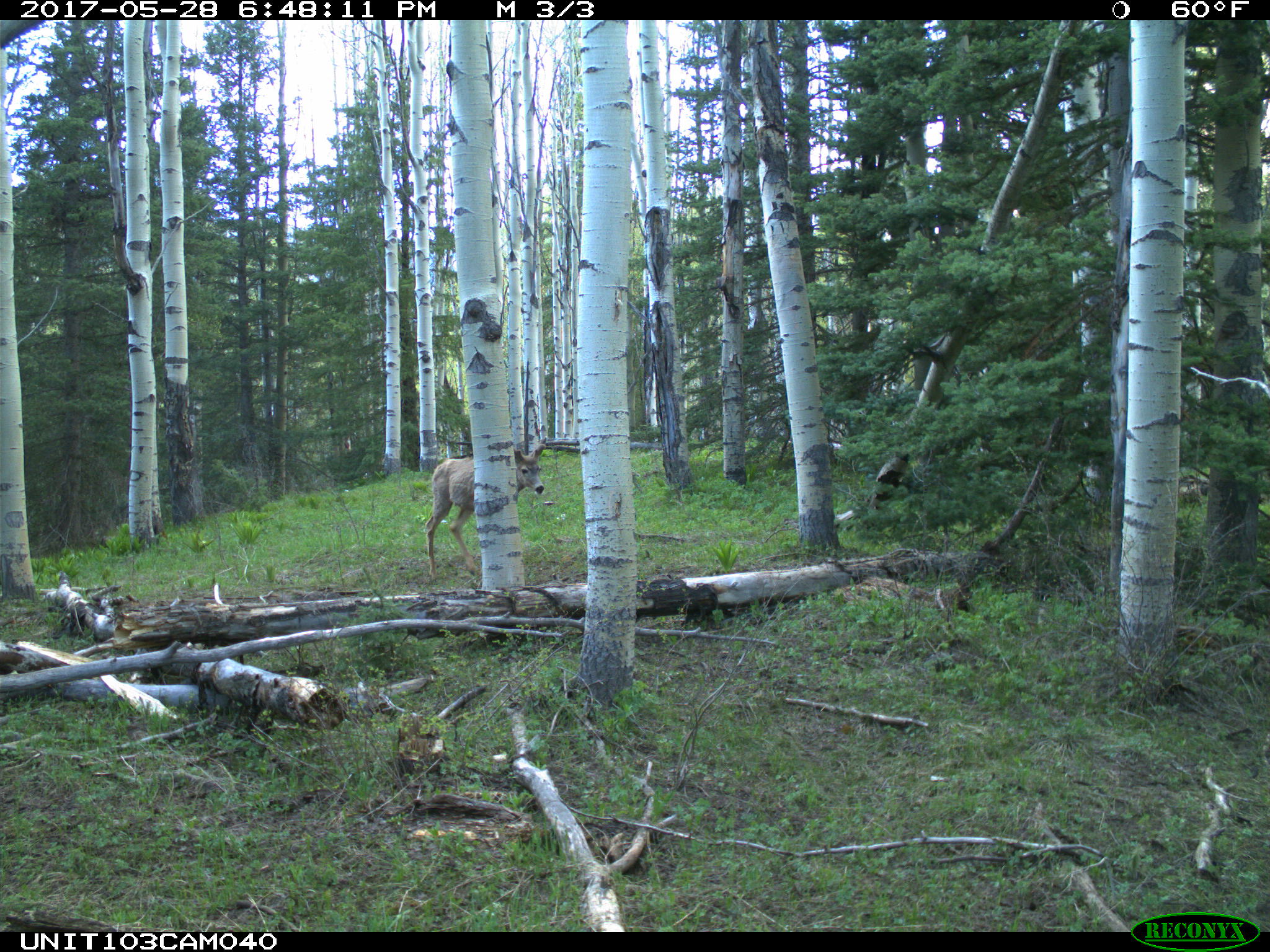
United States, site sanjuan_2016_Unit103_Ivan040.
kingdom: Animalia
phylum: Chordata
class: Mammalia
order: Artiodactyla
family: Cervidae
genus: Odocoileus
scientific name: Odocoileus hemionus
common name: mule deer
Odocoileus hemionus (mule deer).